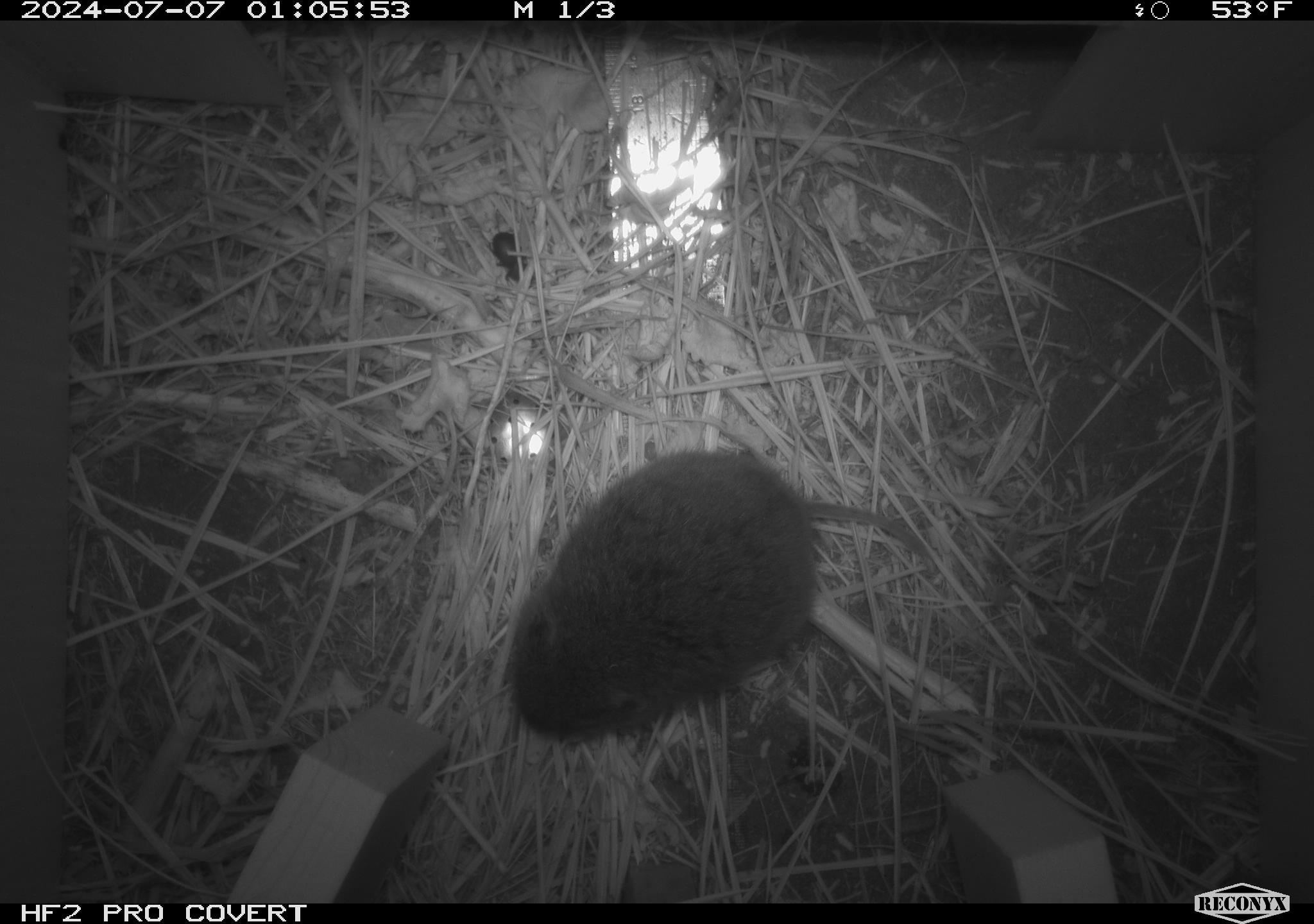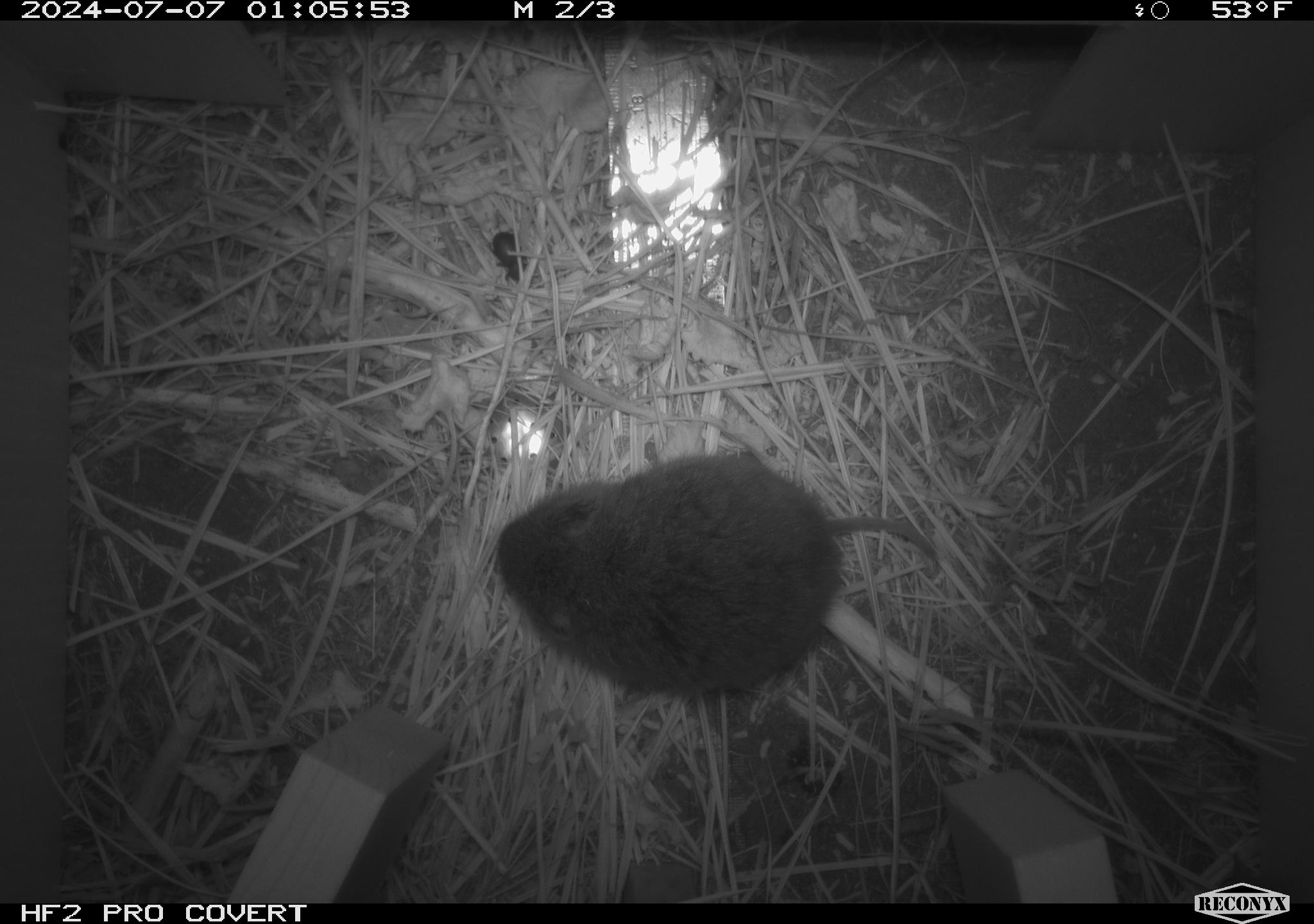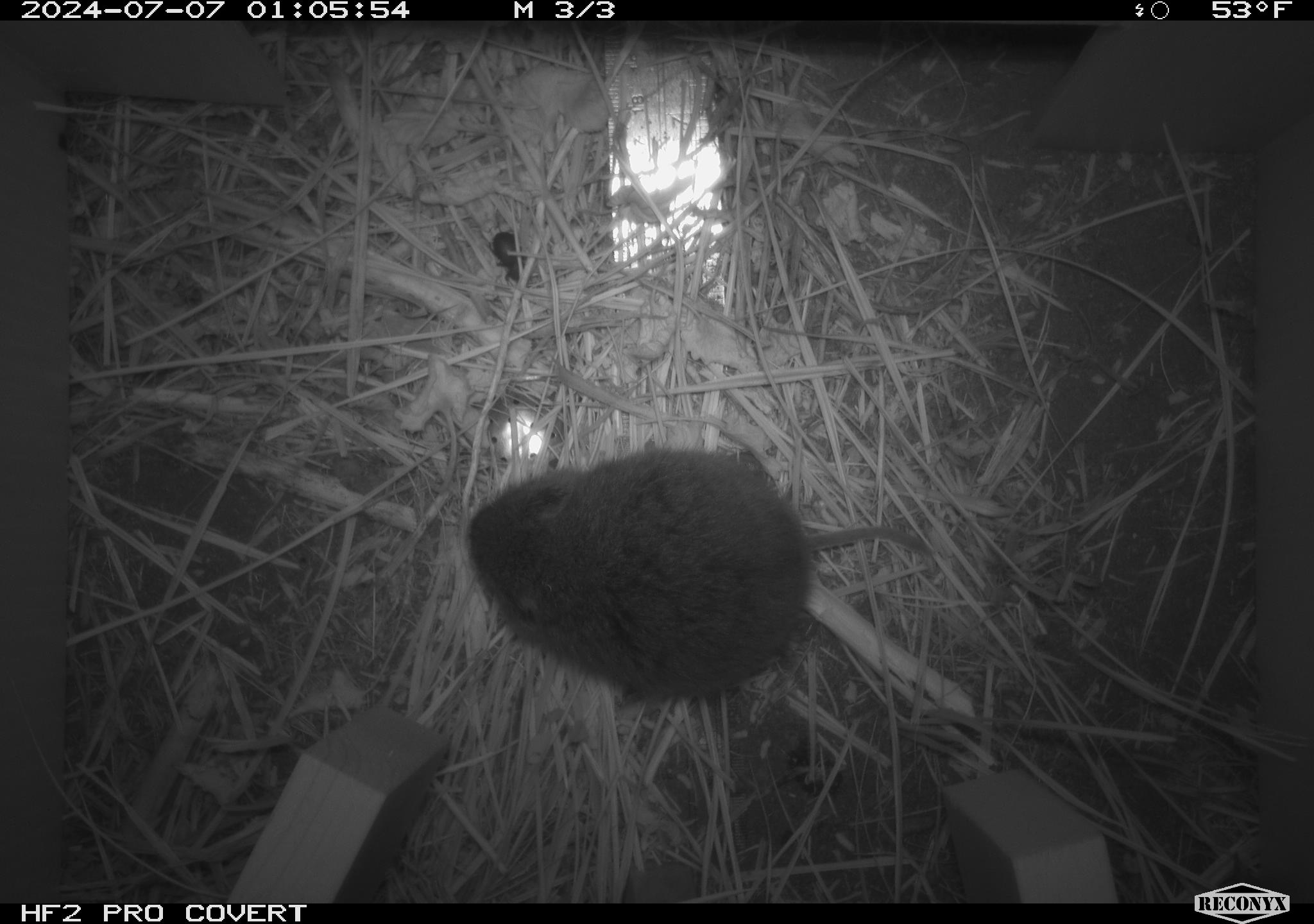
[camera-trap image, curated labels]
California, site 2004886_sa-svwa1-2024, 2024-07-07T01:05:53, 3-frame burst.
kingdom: Animalia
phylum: Chordata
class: Mammalia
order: Rodentia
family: Cricetidae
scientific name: Arvicolinae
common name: voles, lemmings, and muskrats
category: arvicolinae subfamily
Arvicolinae subfamily (voles, lemmings, and muskrats) (Arvicolinae).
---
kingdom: Animalia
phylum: Arthropoda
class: Malacostraca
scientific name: Malacostraca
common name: amphipods, crabs, isopods, krill, lobsters and shrimps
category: malacostracan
Malacostracan (amphipods, crabs, isopods, krill, lobsters and shrimps) (Malacostraca).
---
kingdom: Animalia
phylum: Arthropoda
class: Insecta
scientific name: Insecta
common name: insect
Insect (Insecta).